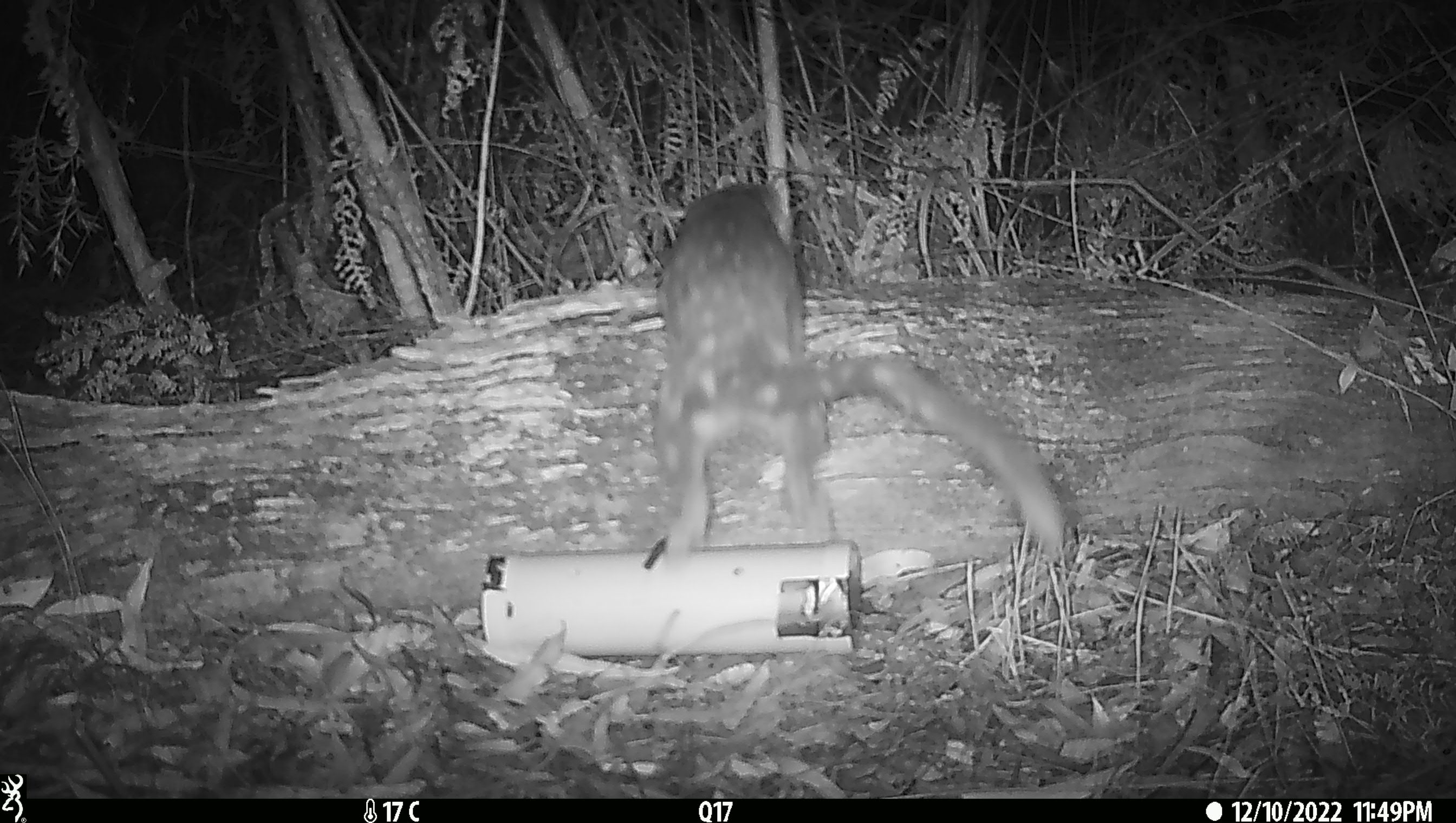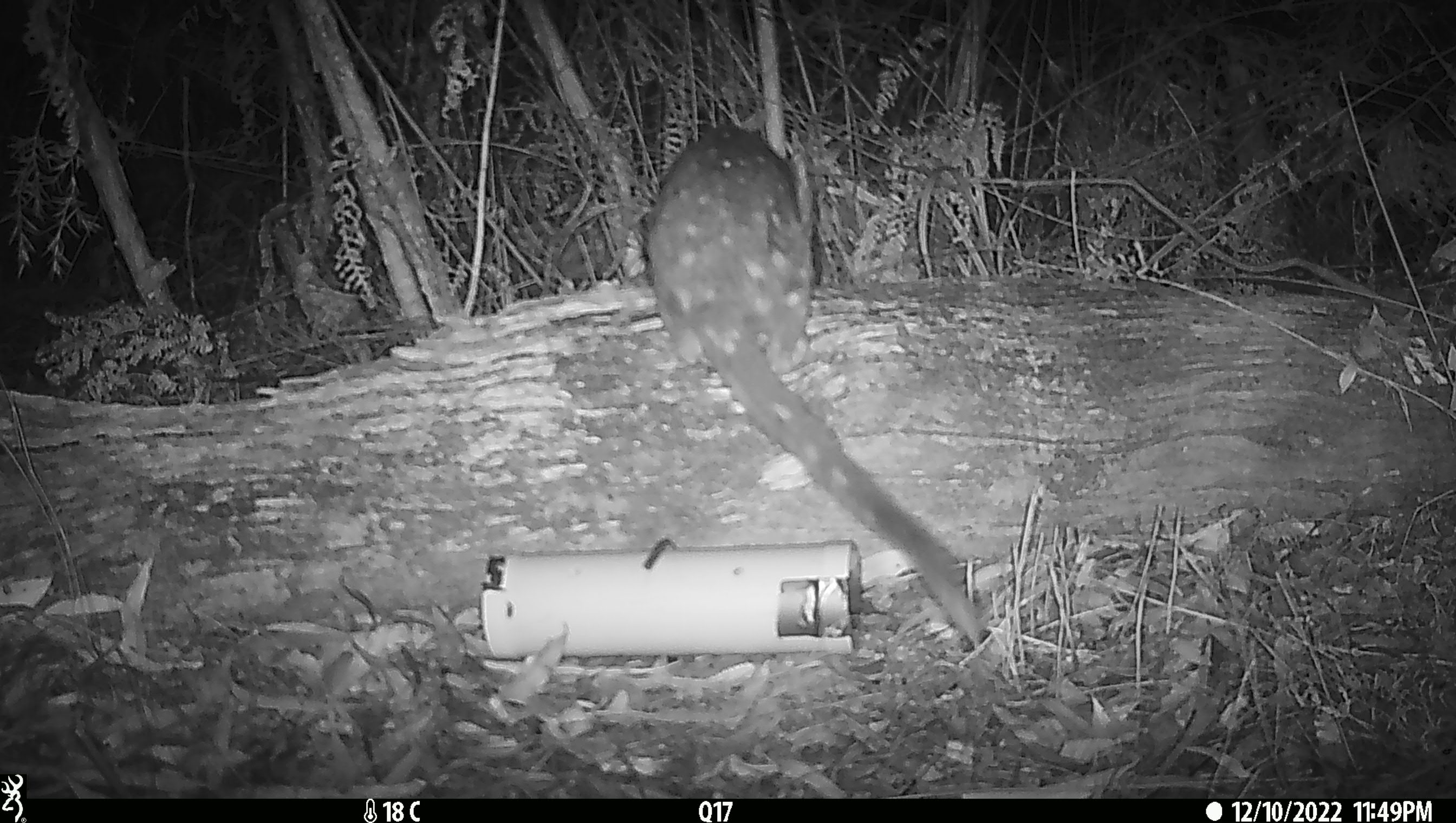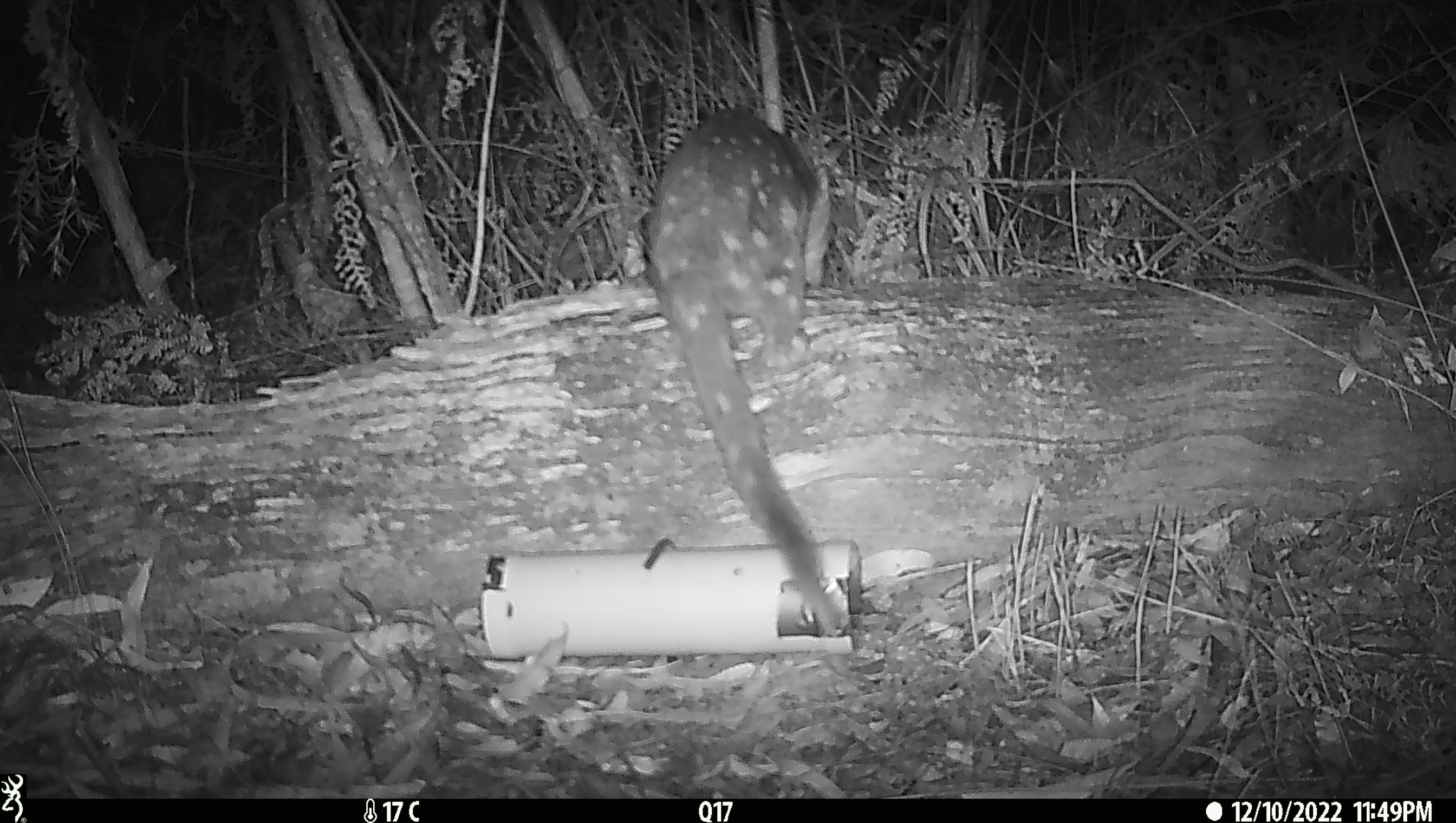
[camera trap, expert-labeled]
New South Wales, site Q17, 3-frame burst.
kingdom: Animalia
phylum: Chordata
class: Mammalia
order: Dasyuromorphia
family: Dasyuridae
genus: Dasyurus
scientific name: Dasyurus maculatus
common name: spotted-tailed quoll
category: quoll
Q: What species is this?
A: Quoll (spotted-tailed quoll) (Dasyurus maculatus).